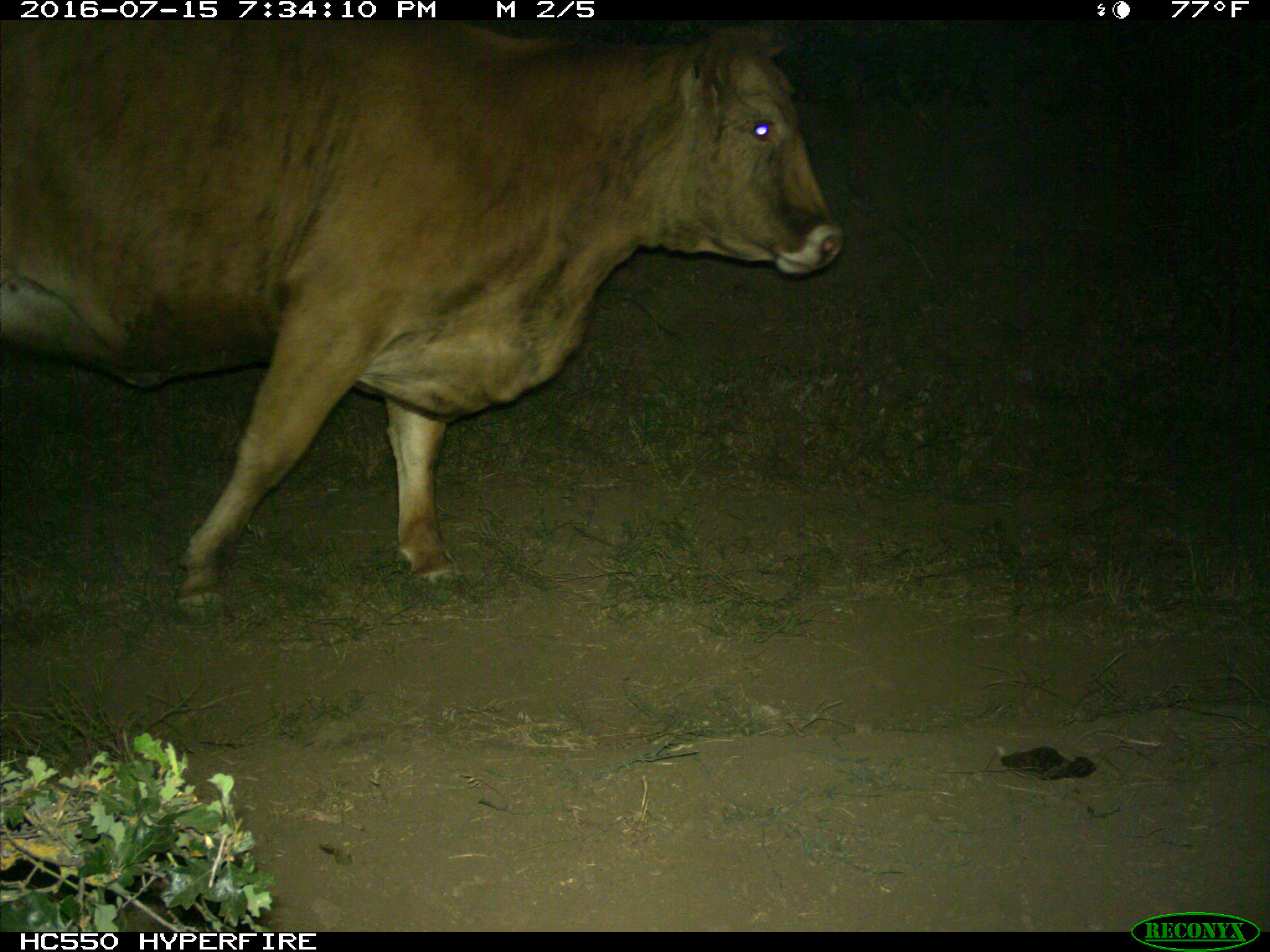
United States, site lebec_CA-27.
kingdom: Animalia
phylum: Chordata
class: Mammalia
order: Artiodactyla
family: Bovidae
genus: Bos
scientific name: Bos taurus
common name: domestic cow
Bos taurus (domestic cow).